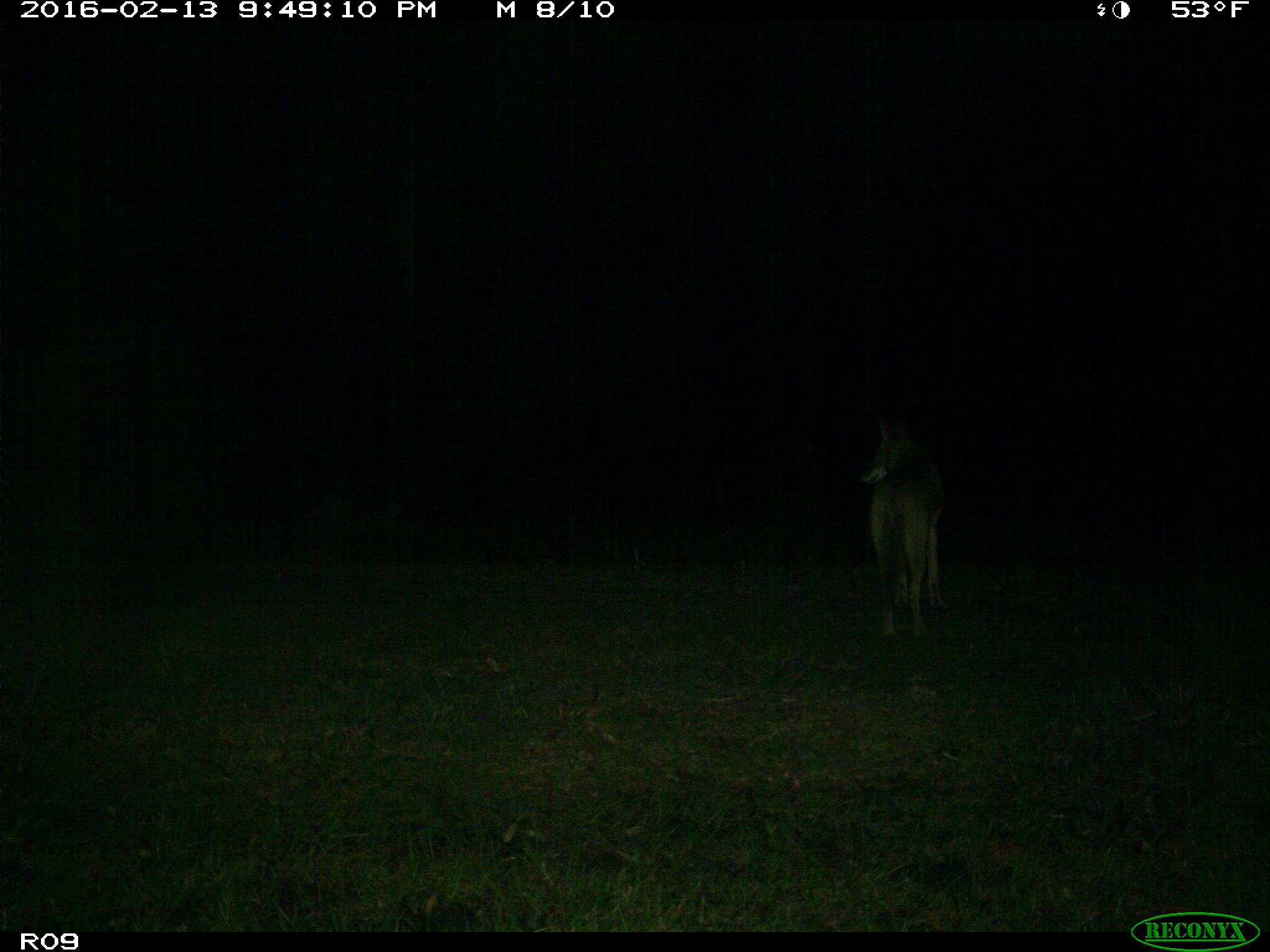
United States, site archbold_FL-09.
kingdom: Animalia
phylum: Chordata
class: Mammalia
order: Carnivora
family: Canidae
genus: Canis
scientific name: Canis latrans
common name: coyote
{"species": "Canis latrans (coyote)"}